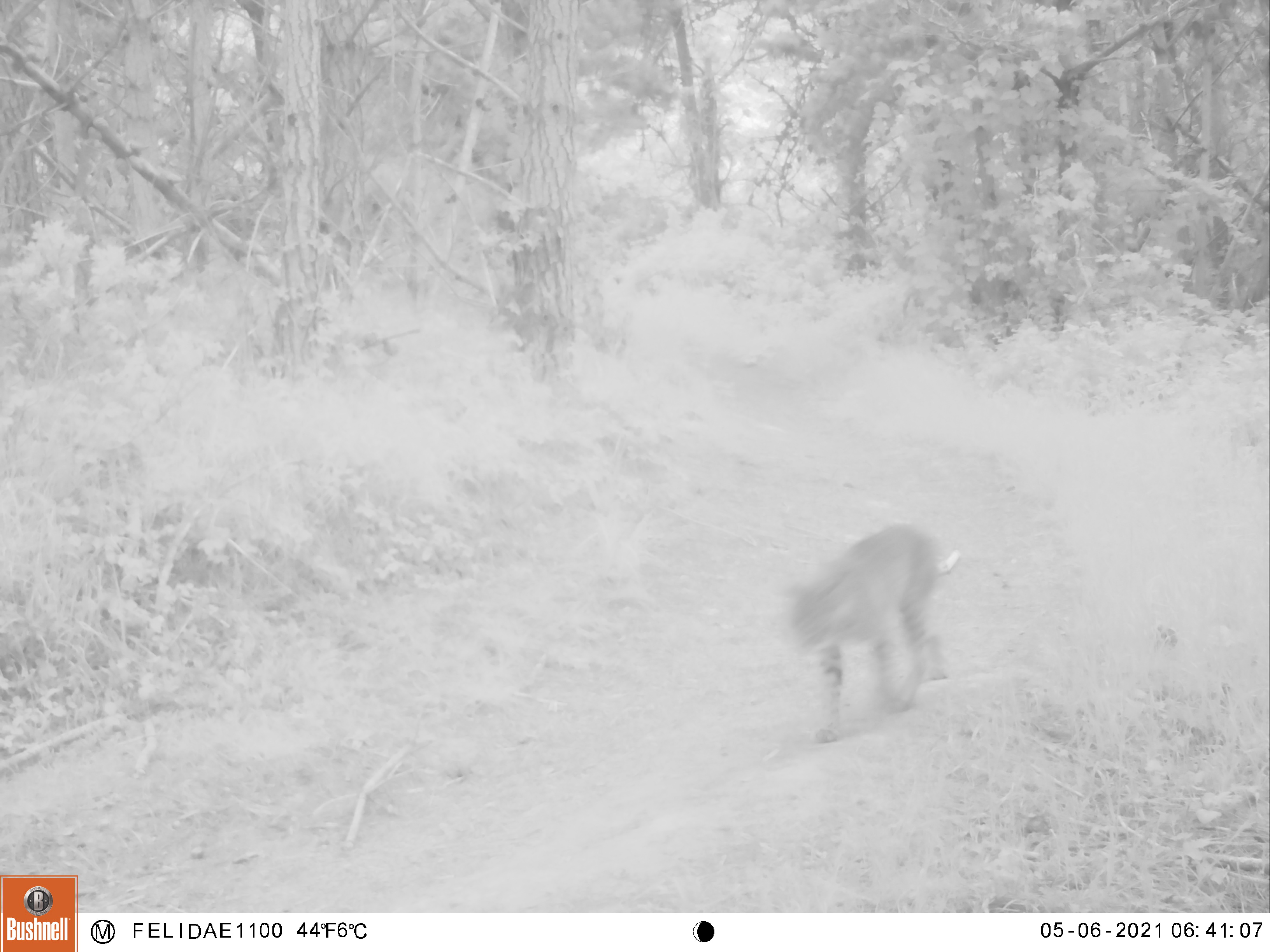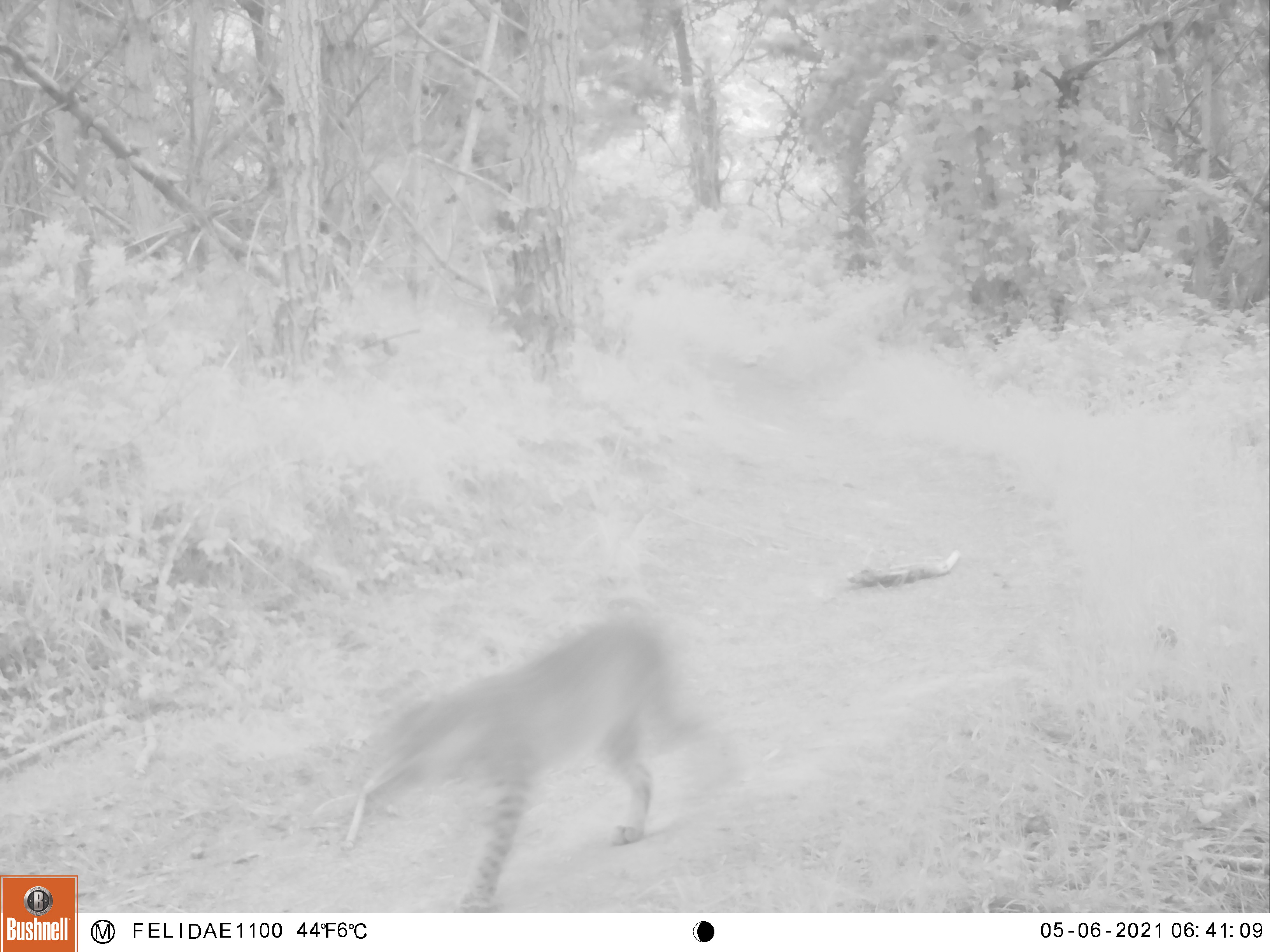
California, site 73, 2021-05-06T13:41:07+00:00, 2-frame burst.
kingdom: Animalia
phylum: Chordata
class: Mammalia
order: Carnivora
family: Felidae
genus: Lynx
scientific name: Lynx rufus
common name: bobcat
Bobcat (Lynx rufus).